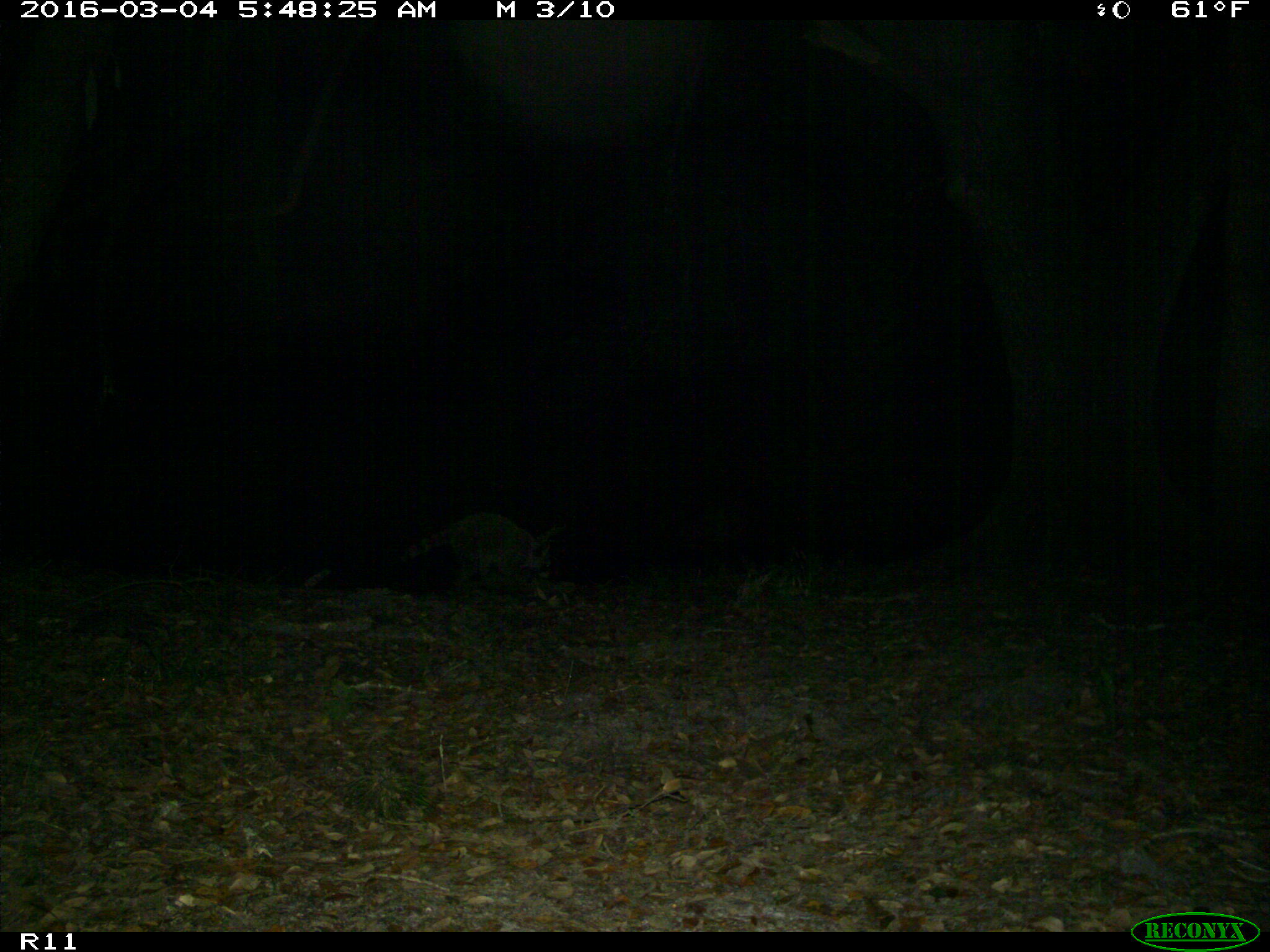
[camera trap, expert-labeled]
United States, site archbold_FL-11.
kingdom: Animalia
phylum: Chordata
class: Mammalia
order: Carnivora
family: Procyonidae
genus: Procyon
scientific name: Procyon lotor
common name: common raccoon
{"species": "Procyon lotor (common raccoon)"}